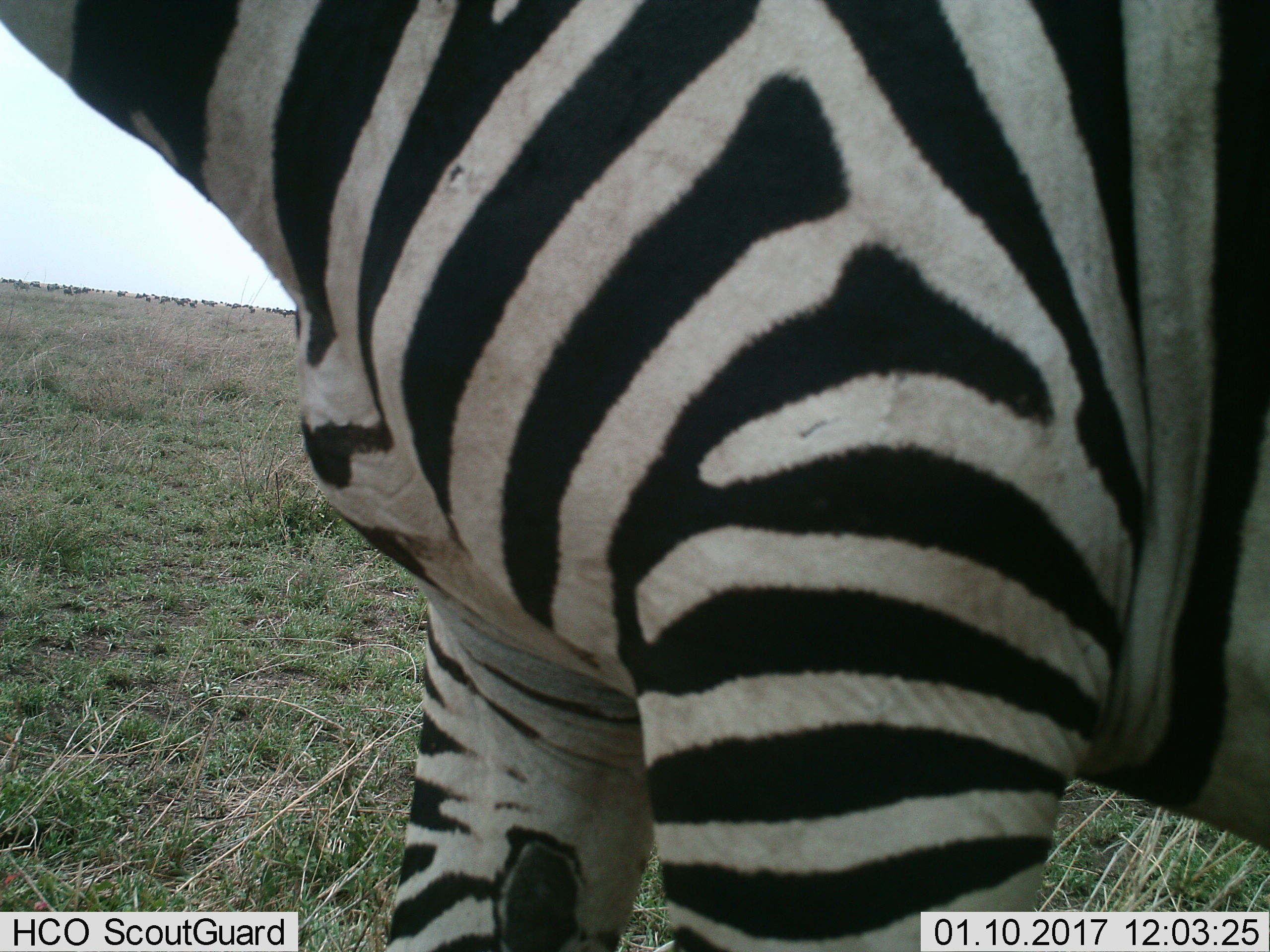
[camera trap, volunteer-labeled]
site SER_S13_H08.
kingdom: Animalia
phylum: Chordata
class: Mammalia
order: Perissodactyla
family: Equidae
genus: Equus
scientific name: Equus quagga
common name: plains zebra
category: zebraplains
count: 1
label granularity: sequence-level